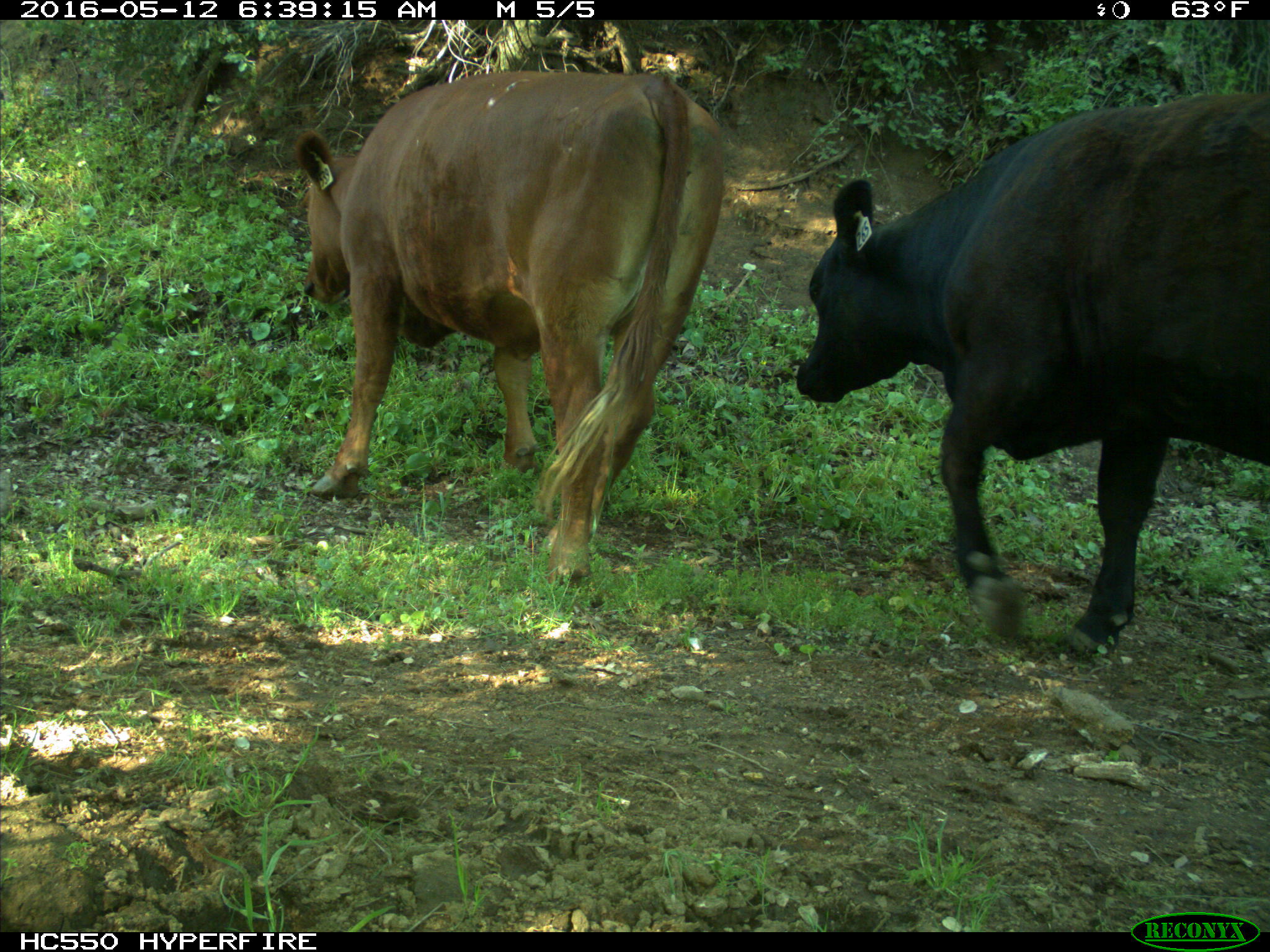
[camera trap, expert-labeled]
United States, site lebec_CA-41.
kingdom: Animalia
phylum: Chordata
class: Mammalia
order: Artiodactyla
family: Bovidae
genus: Bos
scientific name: Bos taurus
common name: domestic cow